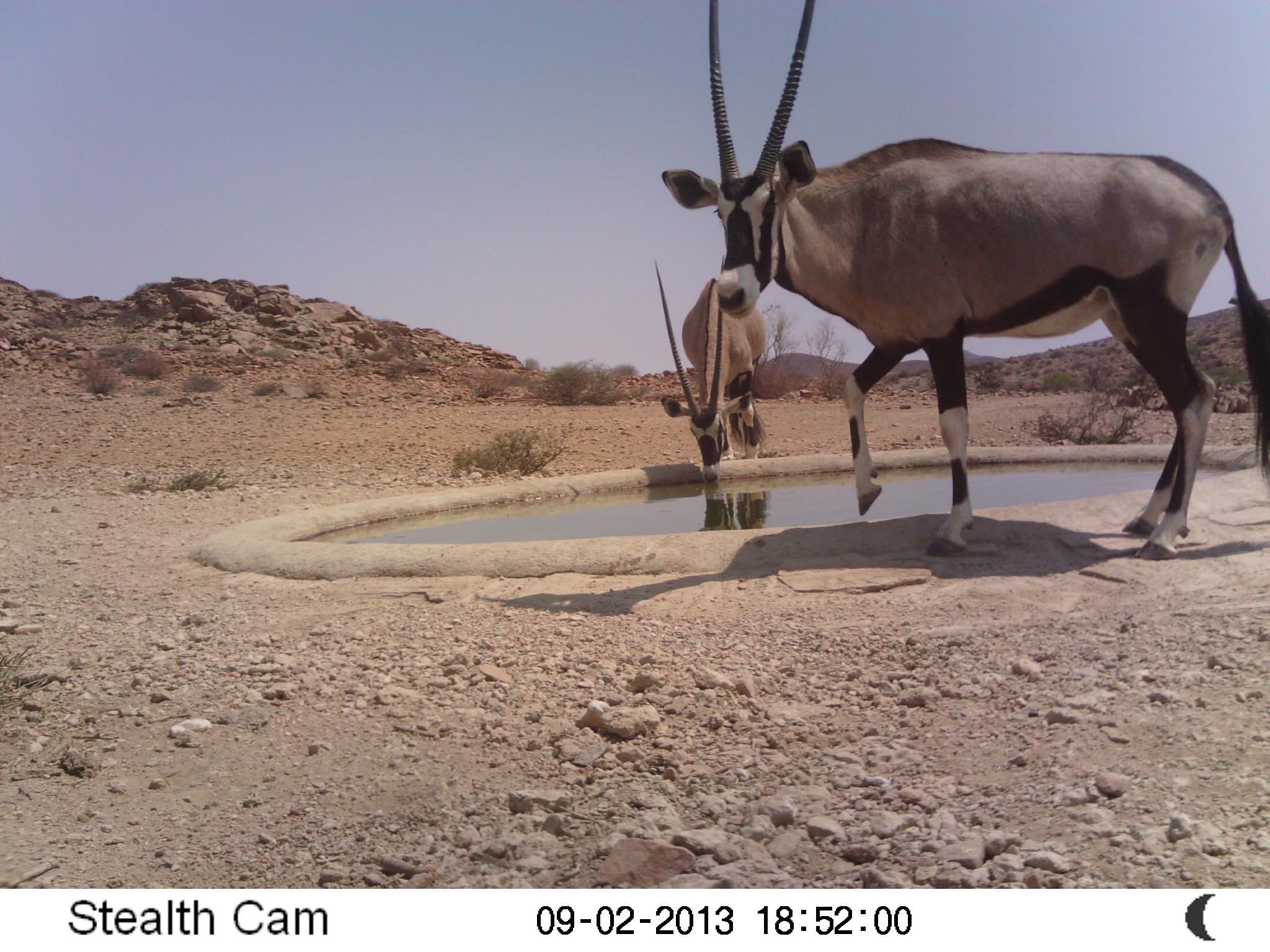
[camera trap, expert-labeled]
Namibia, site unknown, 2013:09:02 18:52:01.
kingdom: Animalia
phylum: Chordata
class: Mammalia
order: Artiodactyla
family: Bovidae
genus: Oryx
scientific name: Oryx gazella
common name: gemsbok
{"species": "Oryx gazella (gemsbok)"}